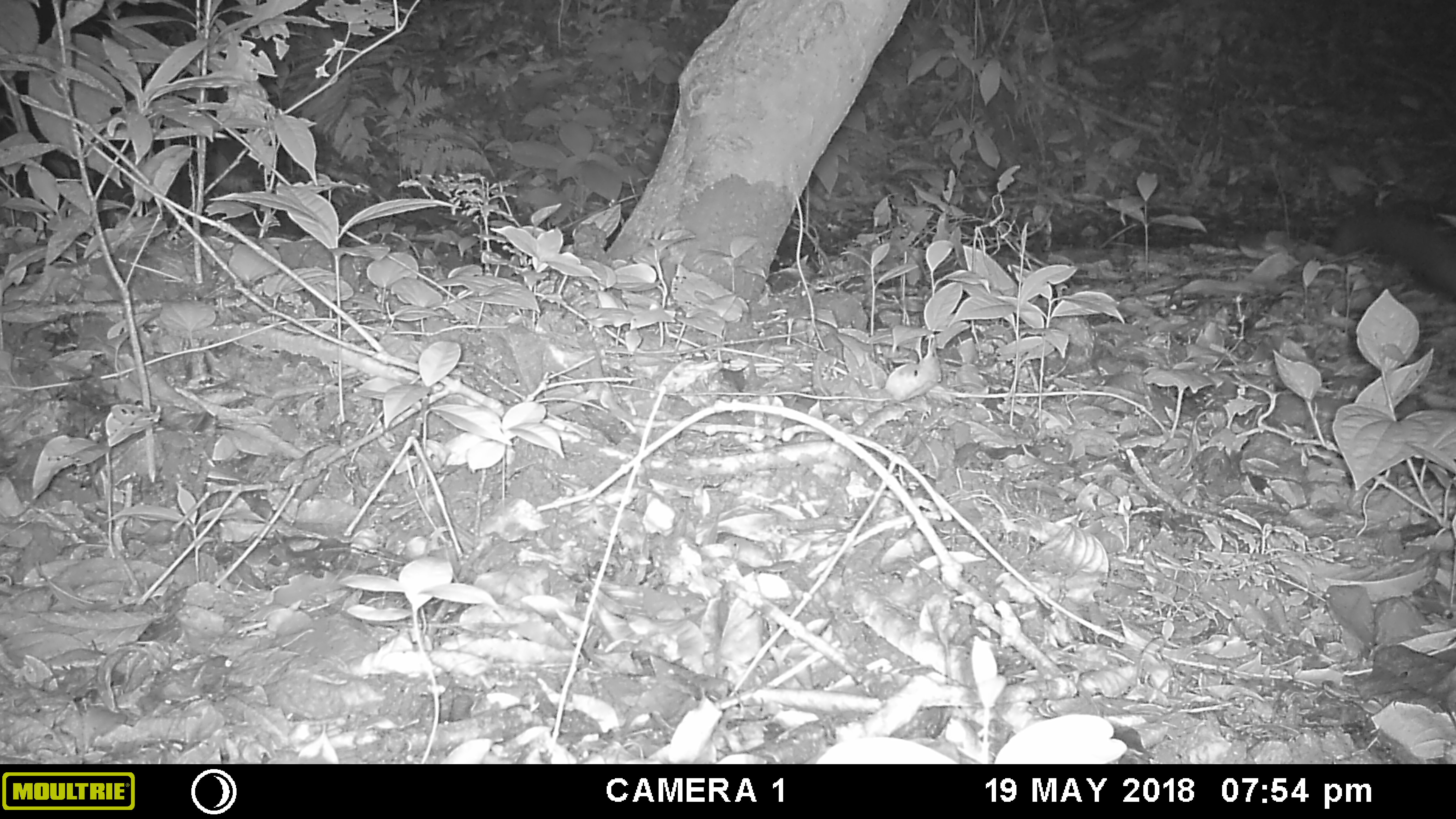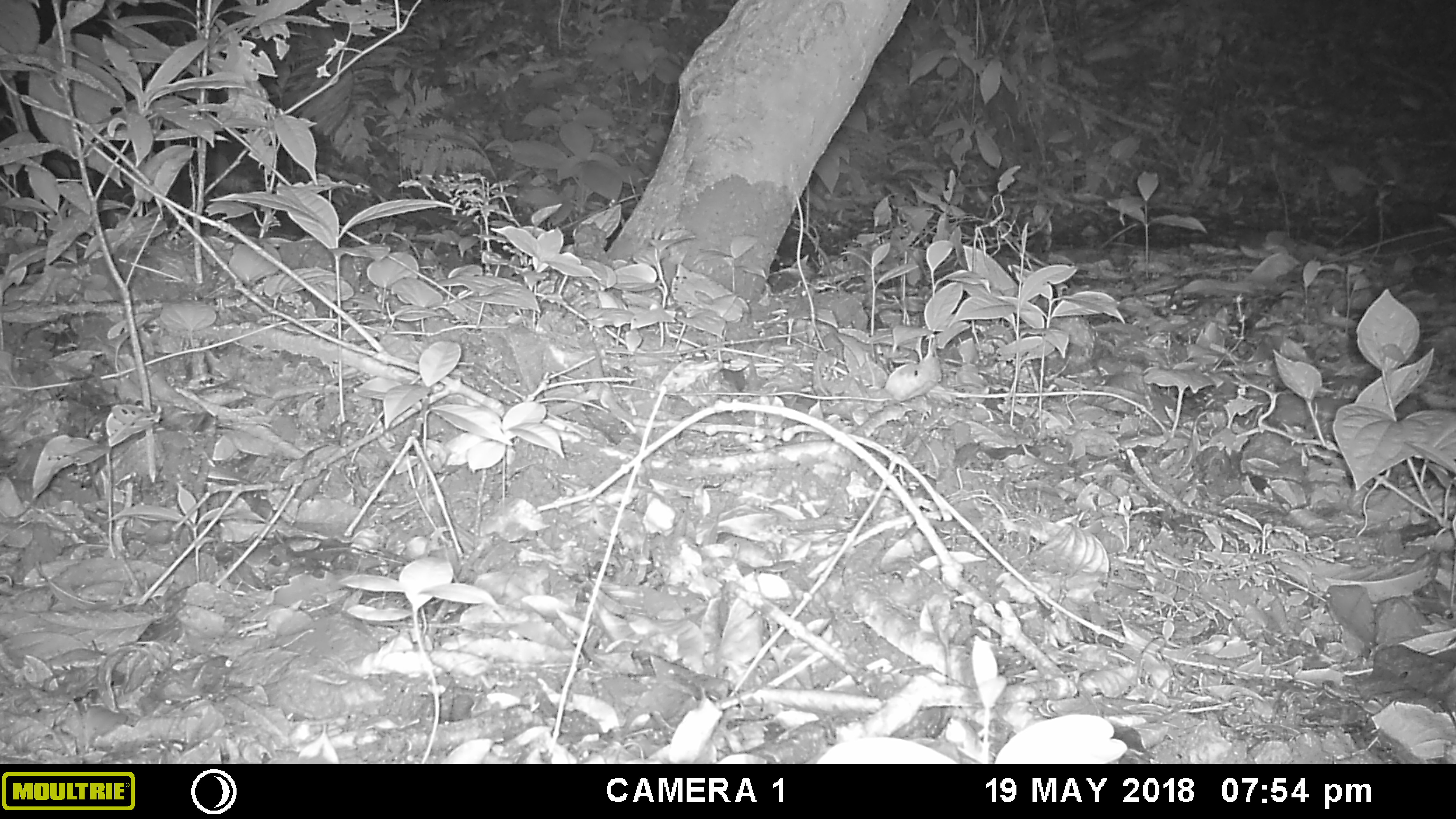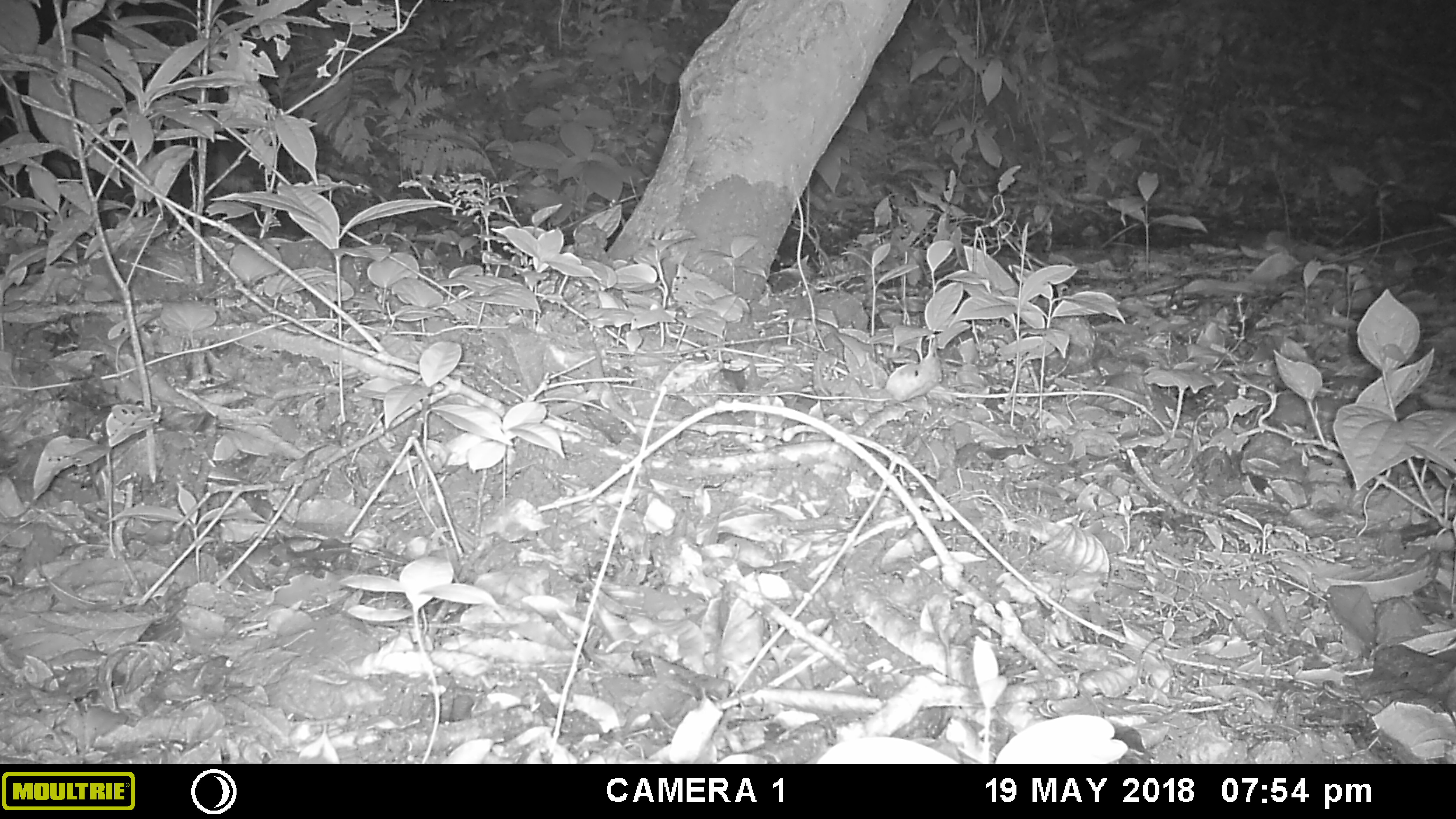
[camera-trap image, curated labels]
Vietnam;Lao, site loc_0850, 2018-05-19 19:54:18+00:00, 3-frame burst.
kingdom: Animalia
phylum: Chordata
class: Mammalia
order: Carnivora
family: Viverridae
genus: Paradoxurus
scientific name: Paradoxurus hermaphroditus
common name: common palm civet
Common palm civet (Paradoxurus hermaphroditus). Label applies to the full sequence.